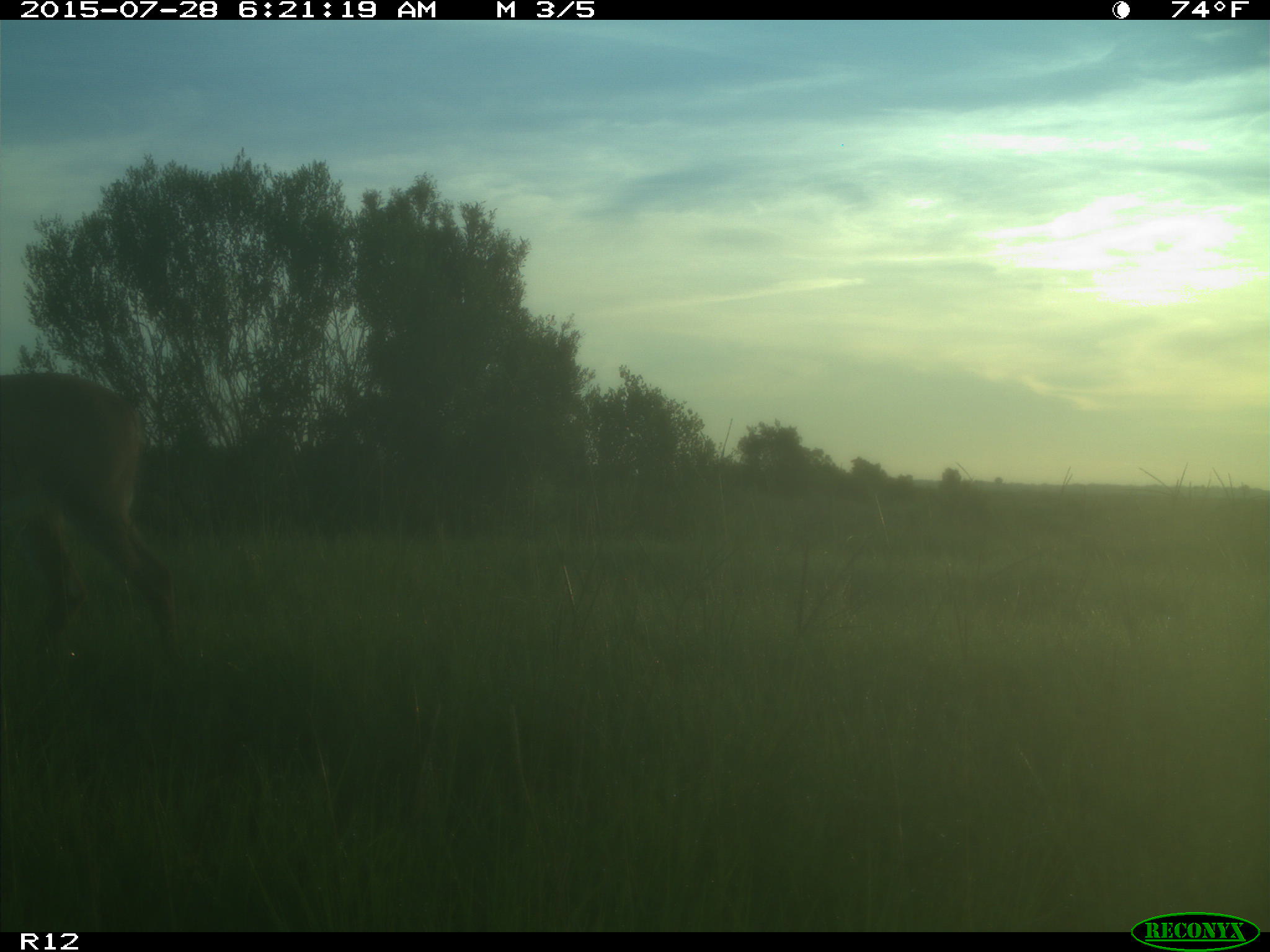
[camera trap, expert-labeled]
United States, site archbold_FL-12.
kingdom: Animalia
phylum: Chordata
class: Mammalia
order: Artiodactyla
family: Cervidae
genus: Odocoileus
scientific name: Odocoileus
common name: deer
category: unidentified deer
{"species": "unidentified deer (deer) (Odocoileus)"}